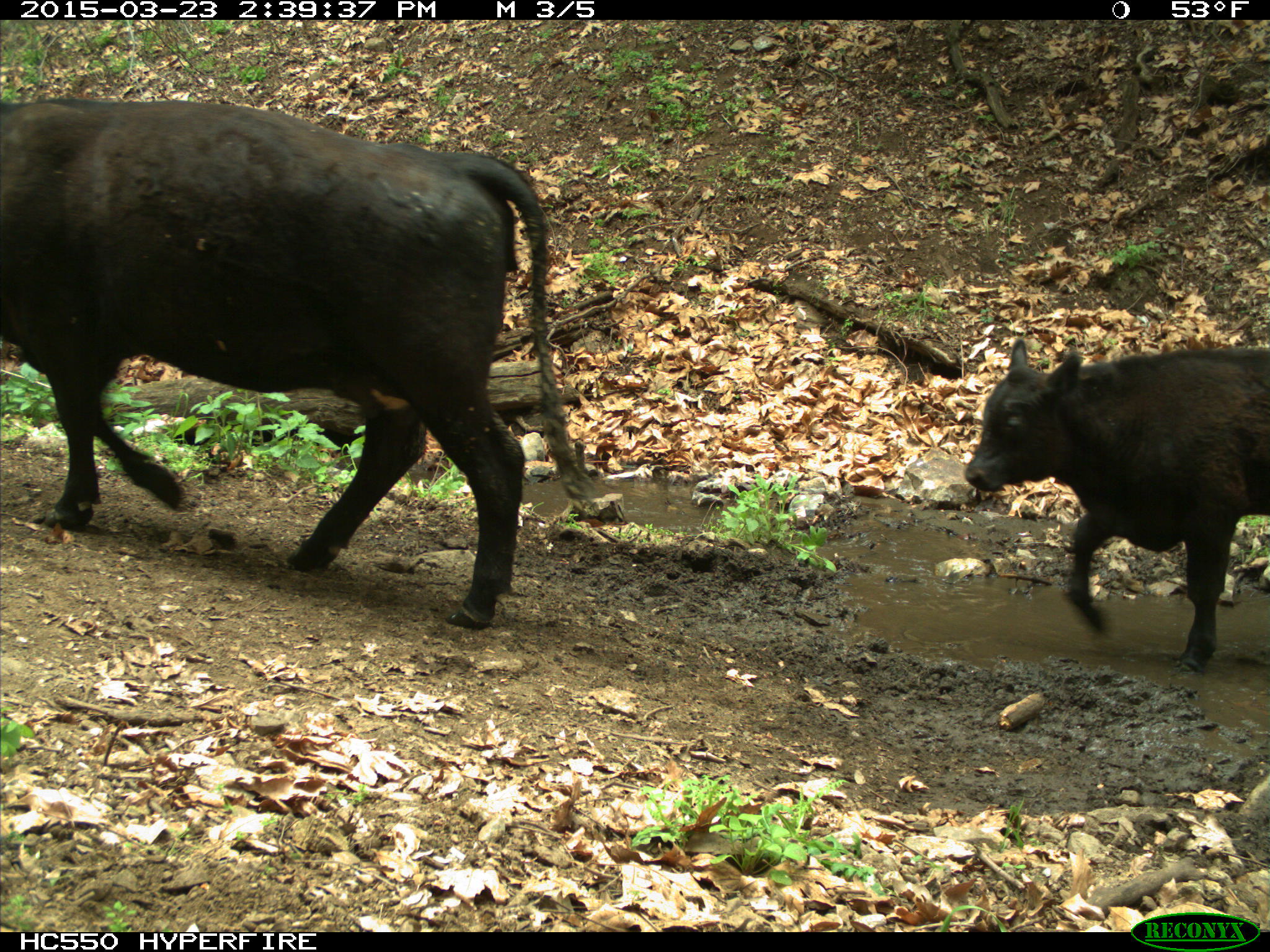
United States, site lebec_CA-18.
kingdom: Animalia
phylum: Chordata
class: Mammalia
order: Artiodactyla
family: Bovidae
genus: Bos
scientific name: Bos taurus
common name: domestic cow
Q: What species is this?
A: Bos taurus (domestic cow).